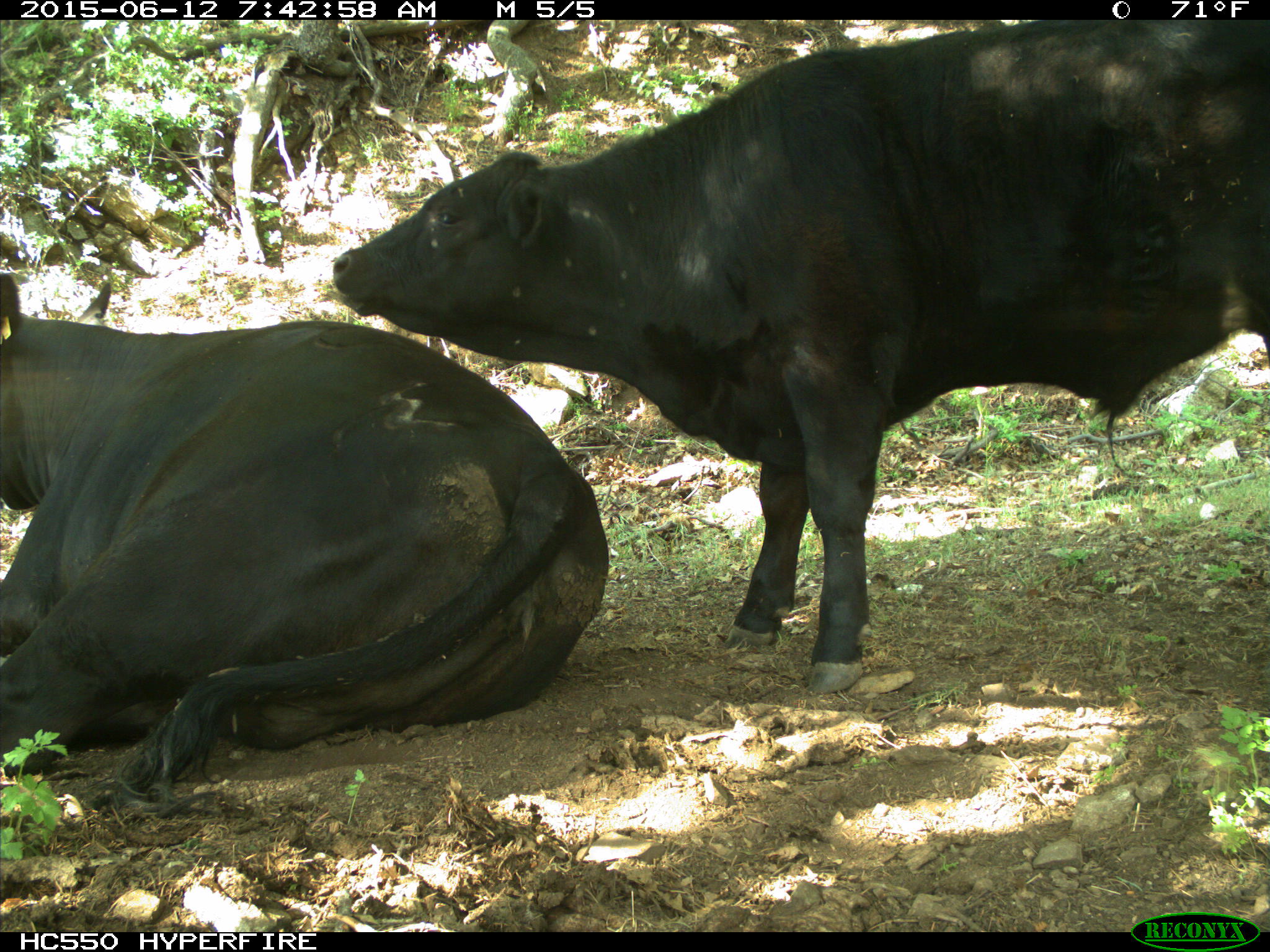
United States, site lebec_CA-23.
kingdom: Animalia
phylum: Chordata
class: Mammalia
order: Artiodactyla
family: Bovidae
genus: Bos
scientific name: Bos taurus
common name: domestic cow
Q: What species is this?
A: Bos taurus (domestic cow).